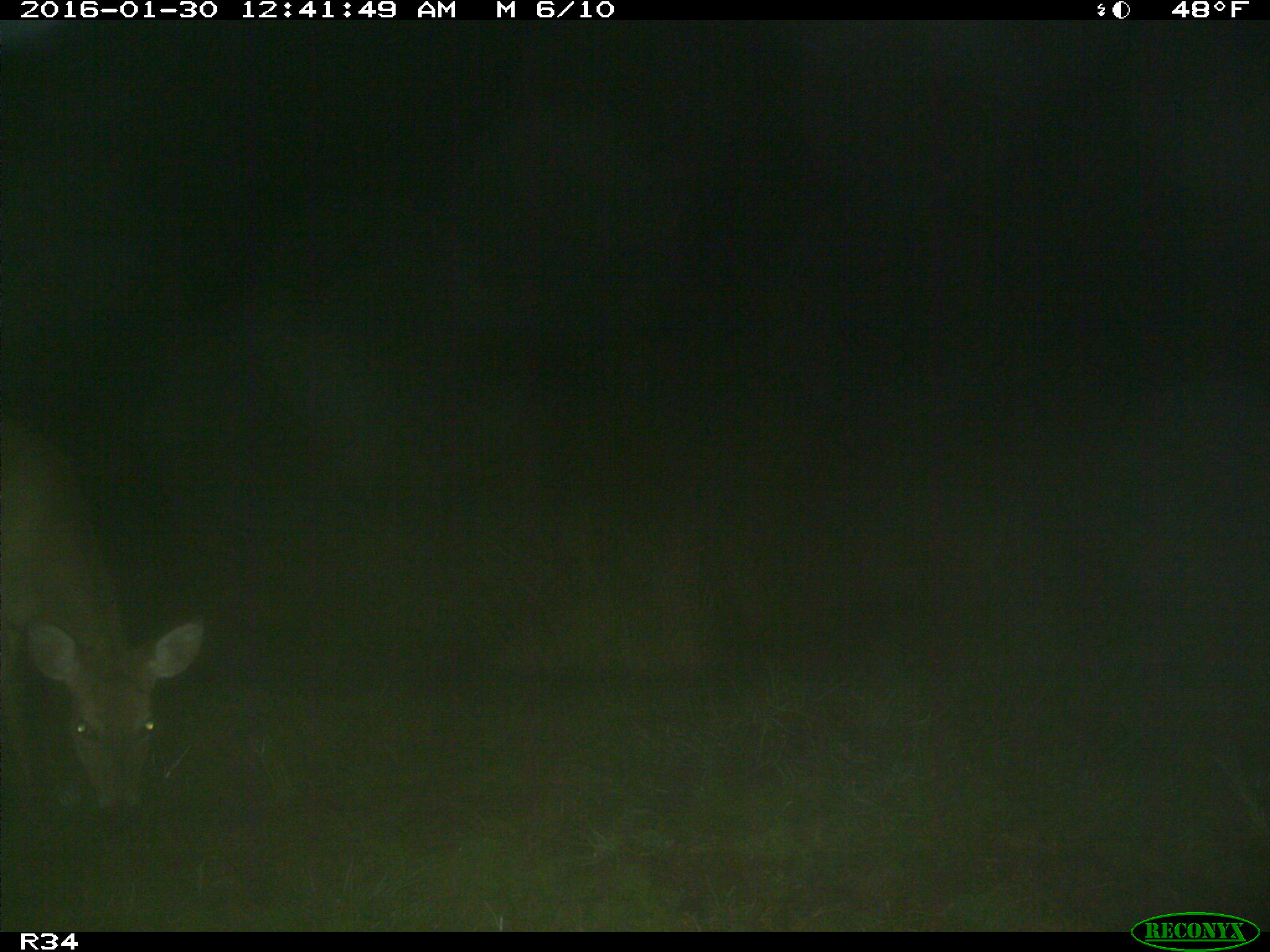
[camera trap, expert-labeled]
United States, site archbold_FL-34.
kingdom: Animalia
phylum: Chordata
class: Mammalia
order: Artiodactyla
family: Cervidae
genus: Odocoileus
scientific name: Odocoileus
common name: deer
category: unidentified deer